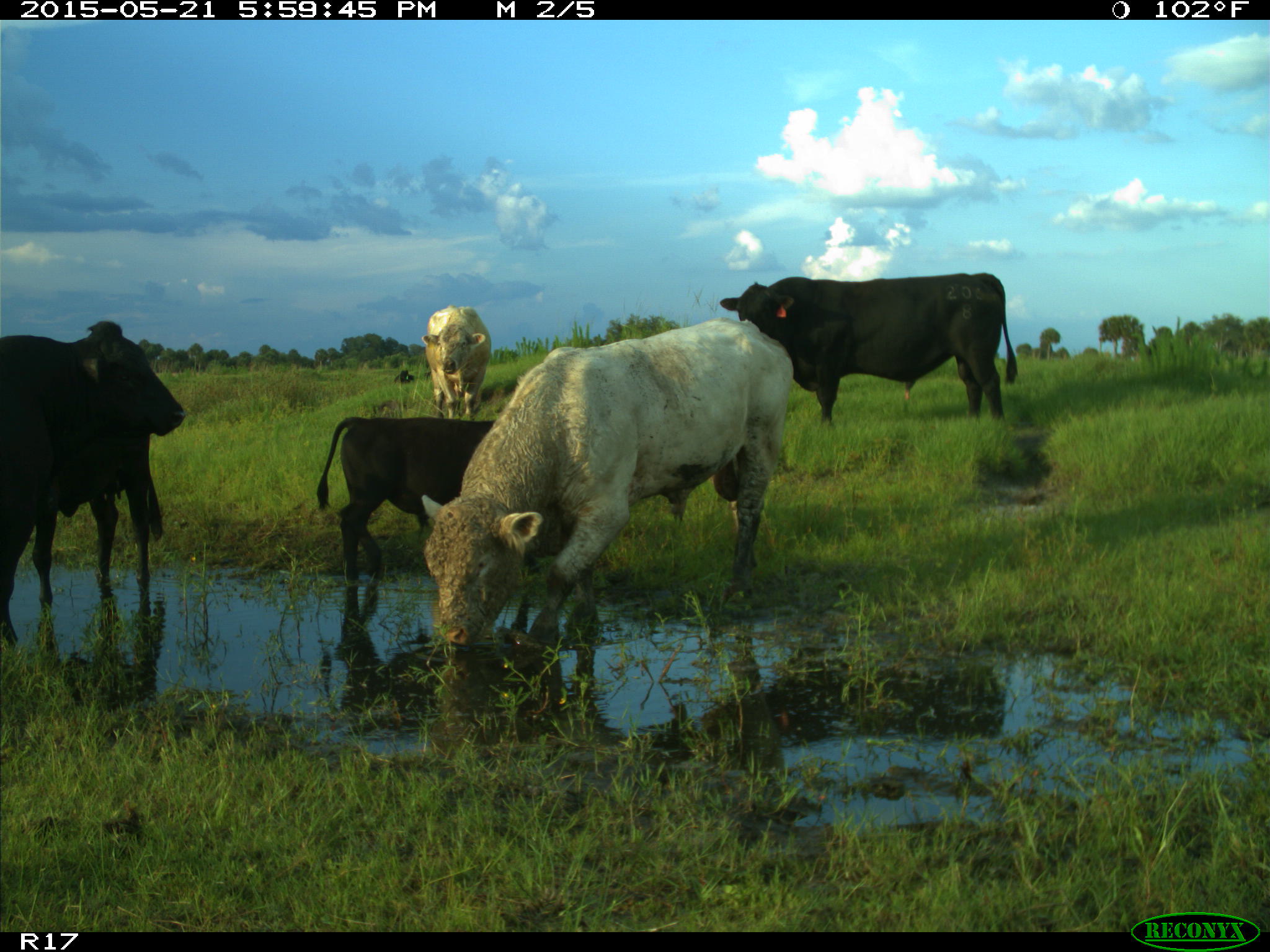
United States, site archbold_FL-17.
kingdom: Animalia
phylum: Chordata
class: Mammalia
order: Artiodactyla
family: Bovidae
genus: Bos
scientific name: Bos taurus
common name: domestic cow